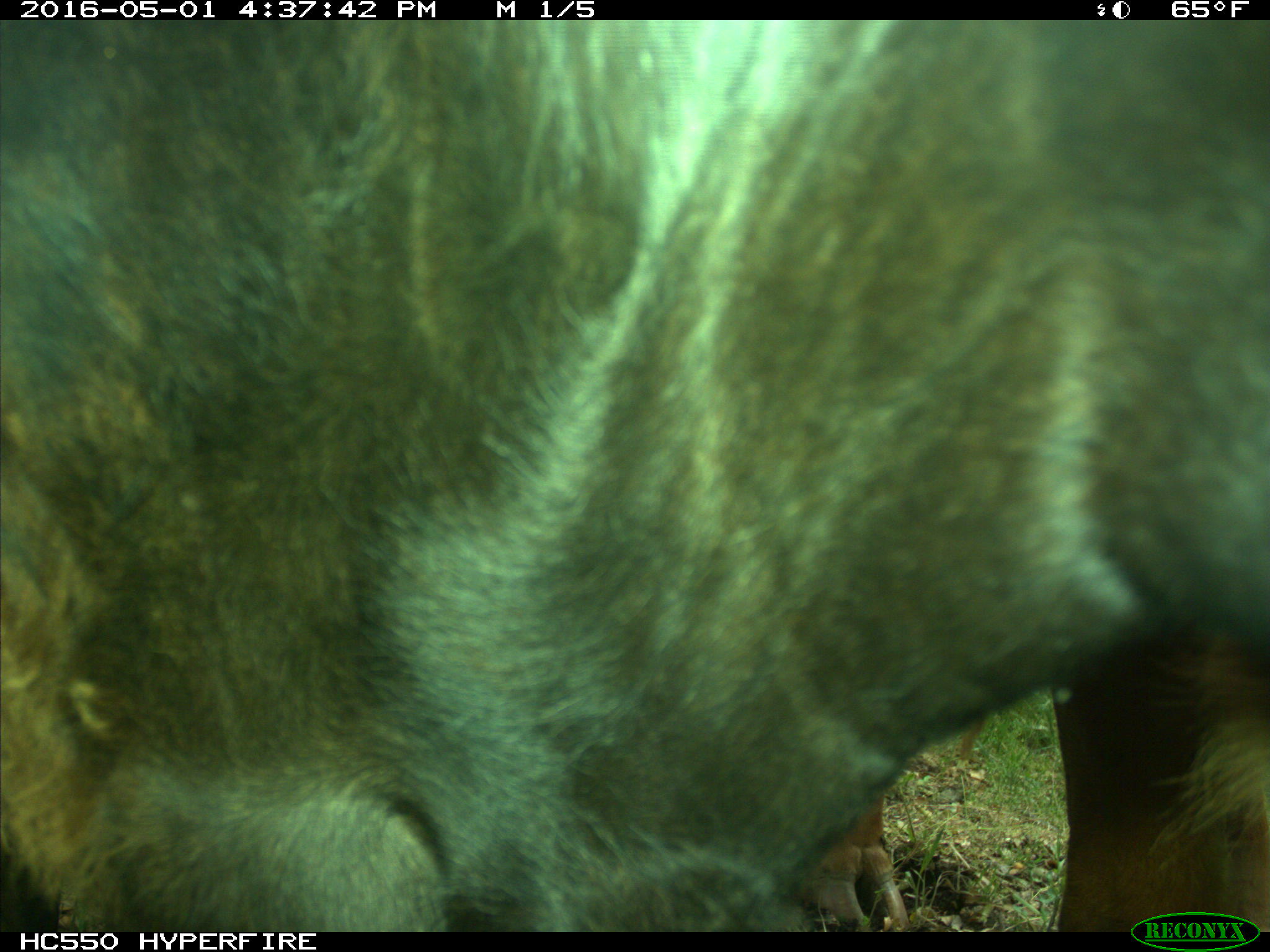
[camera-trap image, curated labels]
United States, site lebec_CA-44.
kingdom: Animalia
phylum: Chordata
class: Mammalia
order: Artiodactyla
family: Bovidae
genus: Bos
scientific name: Bos taurus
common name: domestic cow